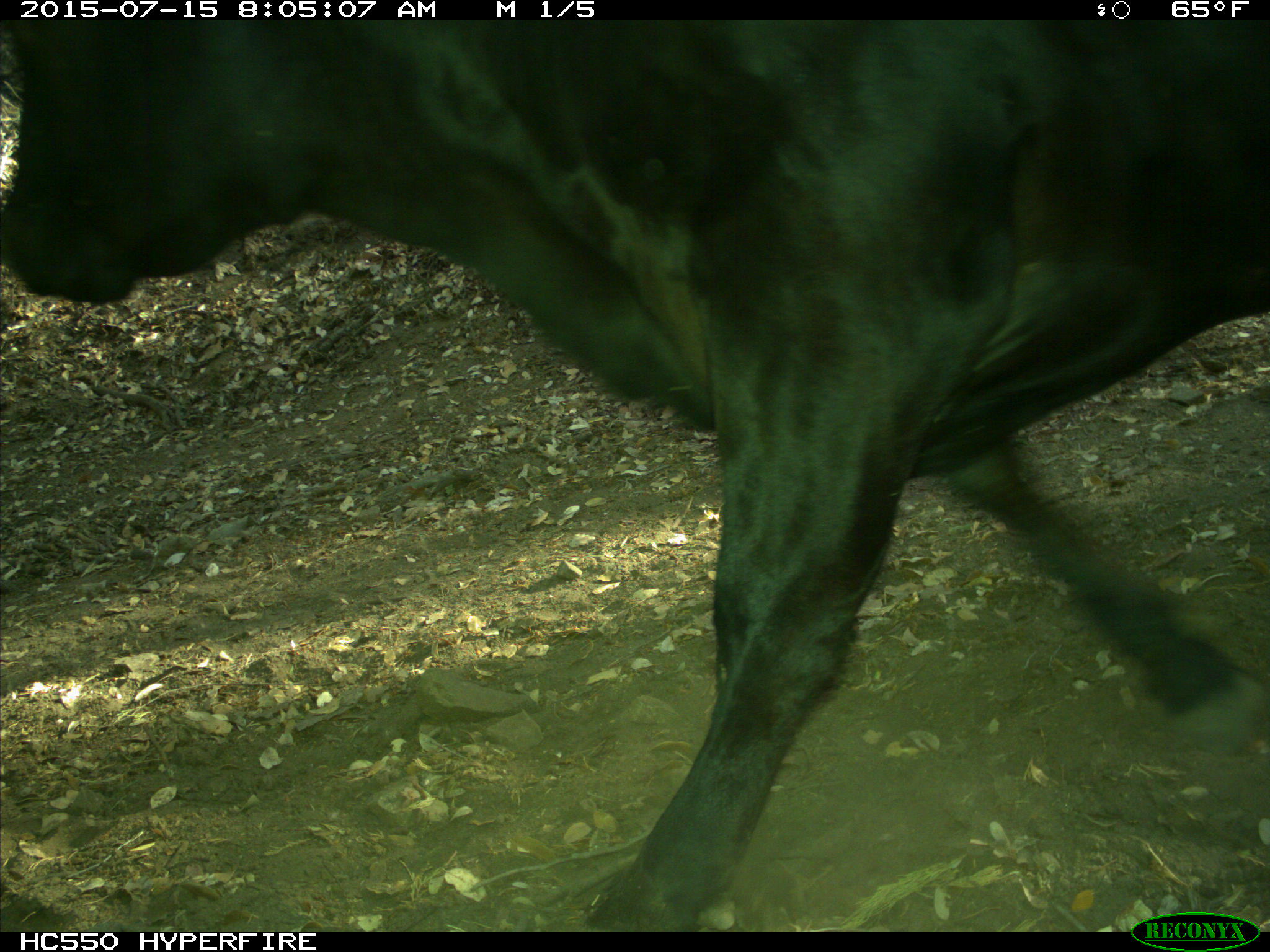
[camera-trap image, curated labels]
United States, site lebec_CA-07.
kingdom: Animalia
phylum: Chordata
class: Mammalia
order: Artiodactyla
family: Bovidae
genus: Bos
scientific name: Bos taurus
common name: domestic cow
Bos taurus (domestic cow).